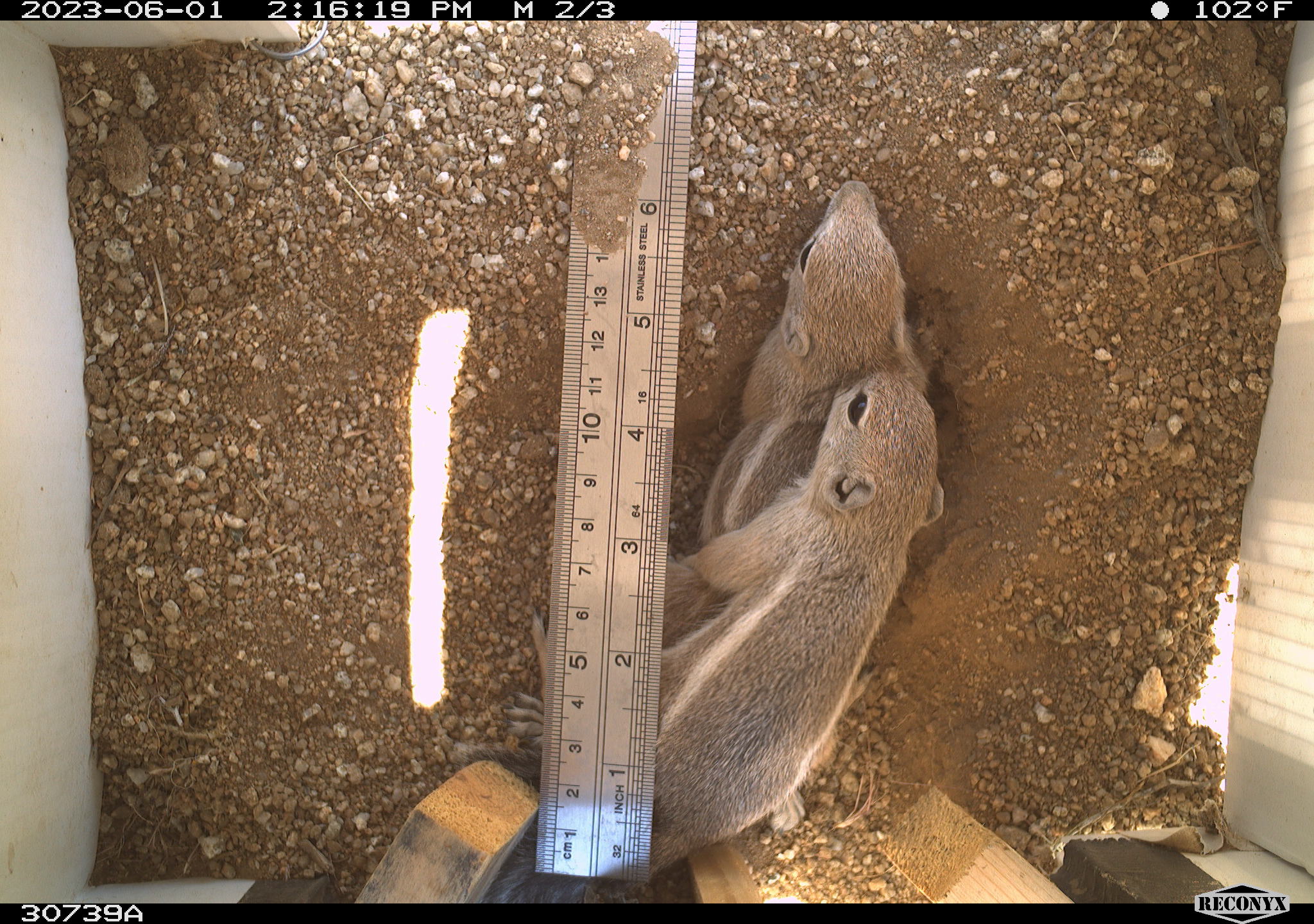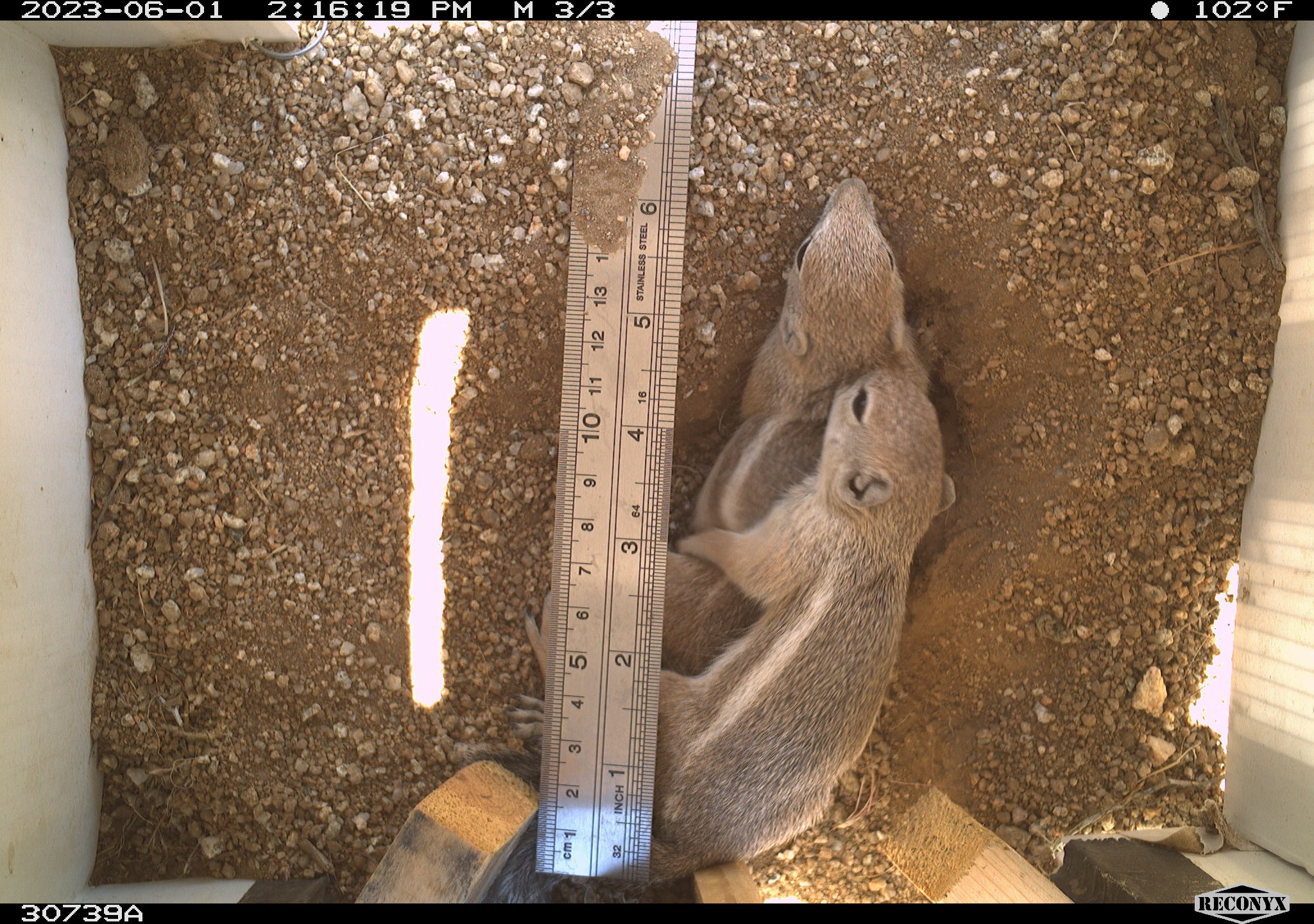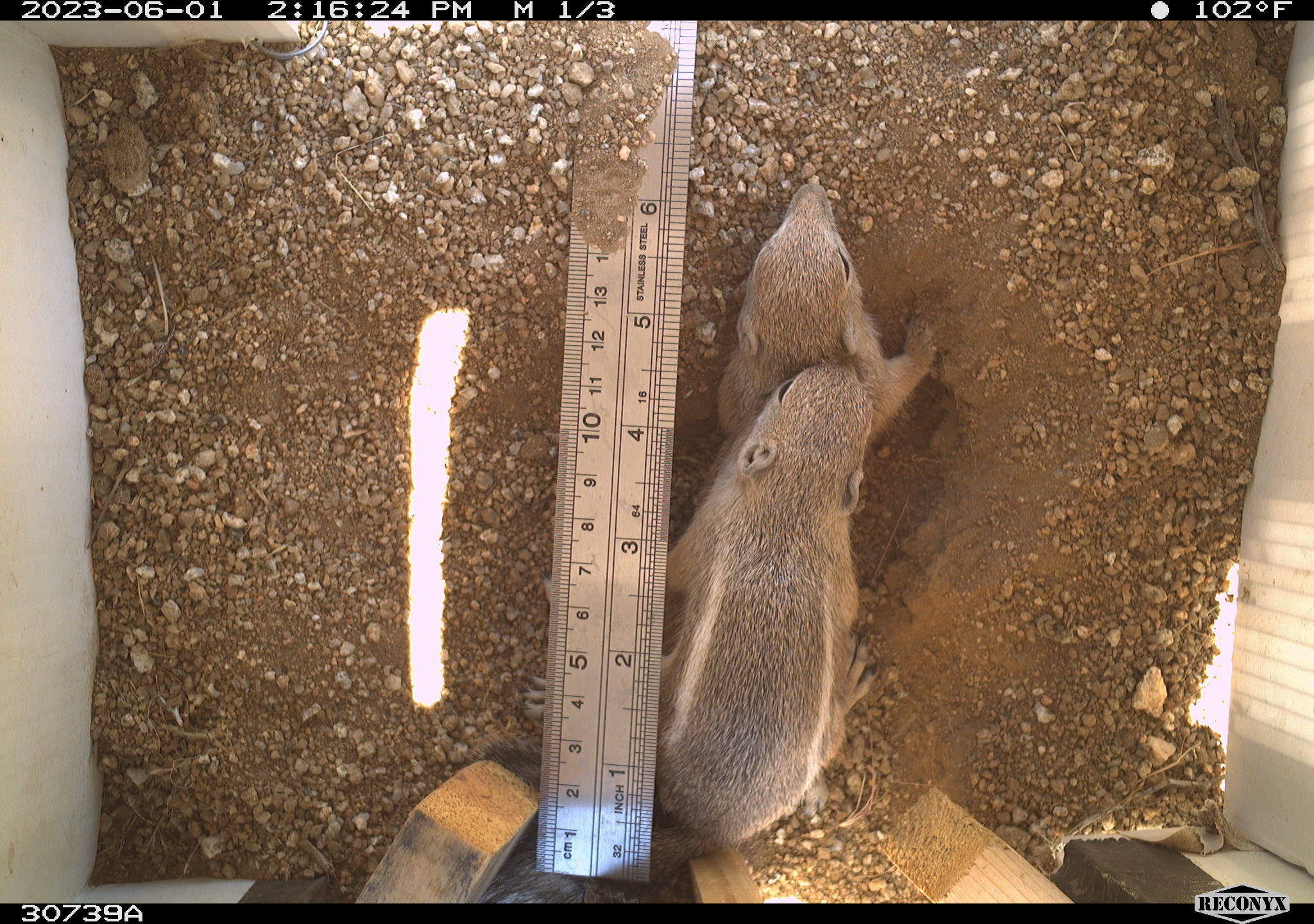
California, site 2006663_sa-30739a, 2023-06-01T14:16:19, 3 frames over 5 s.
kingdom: Animalia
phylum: Chordata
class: Mammalia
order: Rodentia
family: Sciuridae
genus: Ammospermophilus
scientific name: Ammospermophilus leucurus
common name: white-tailed antelope squirrel